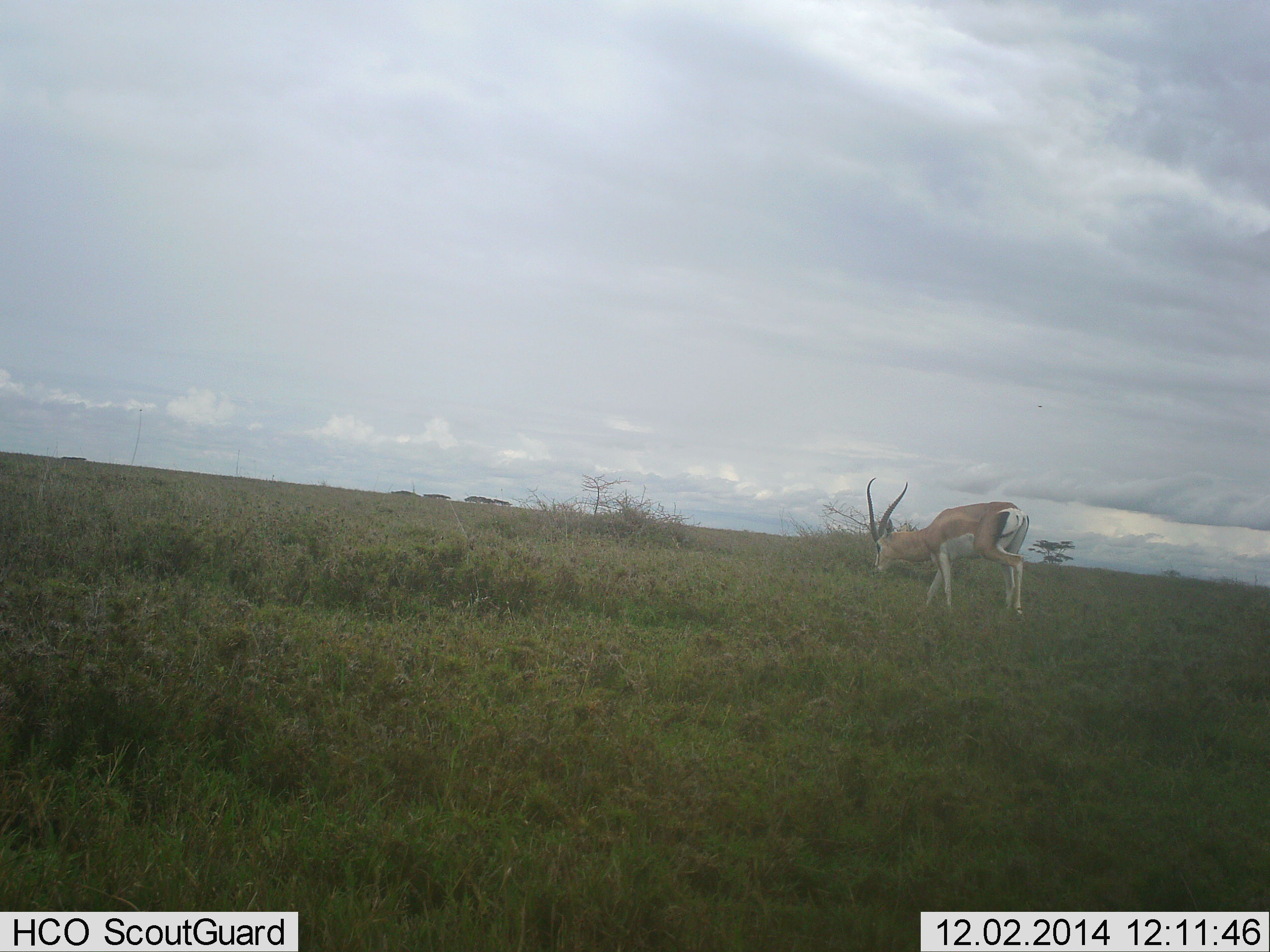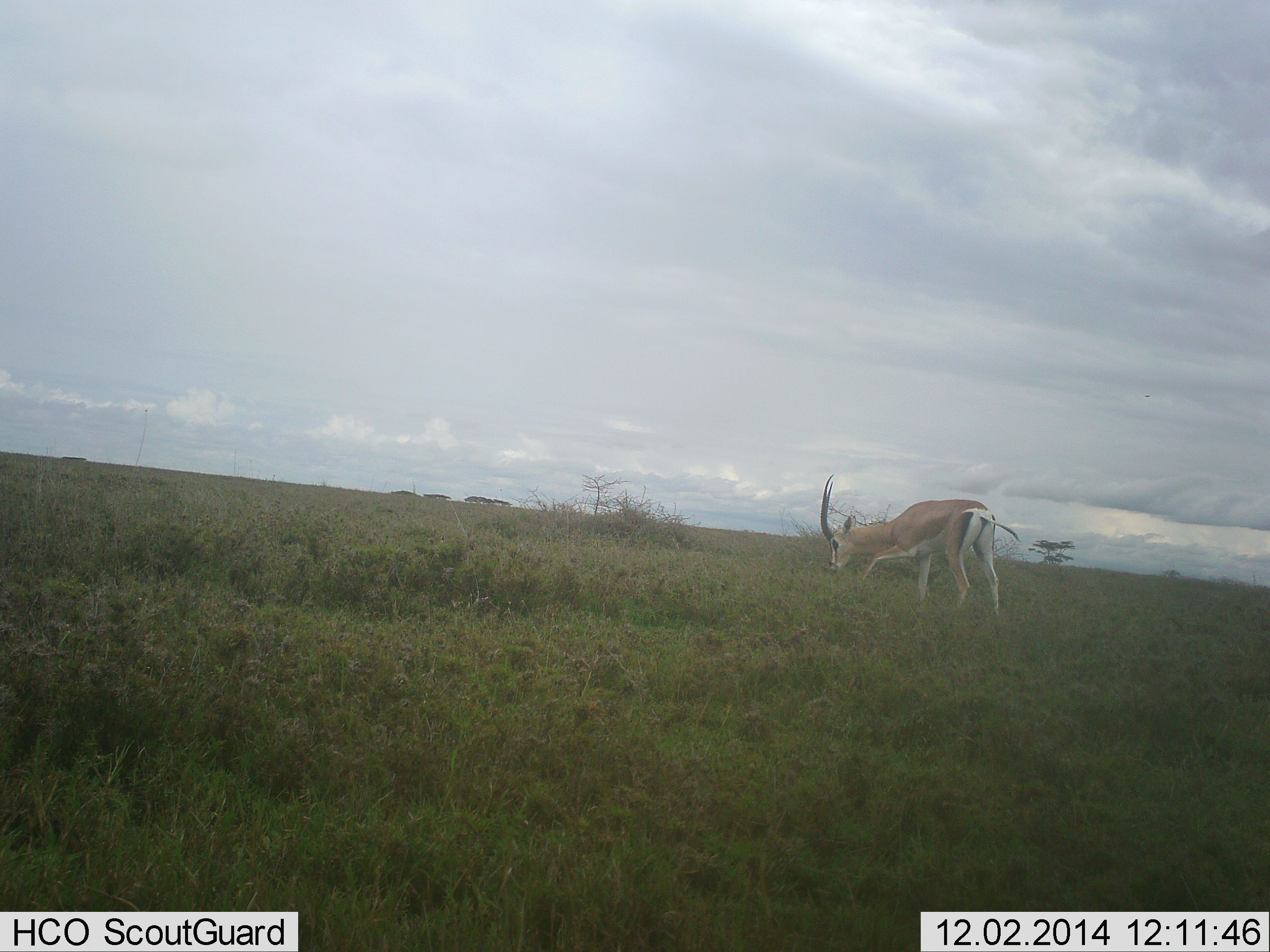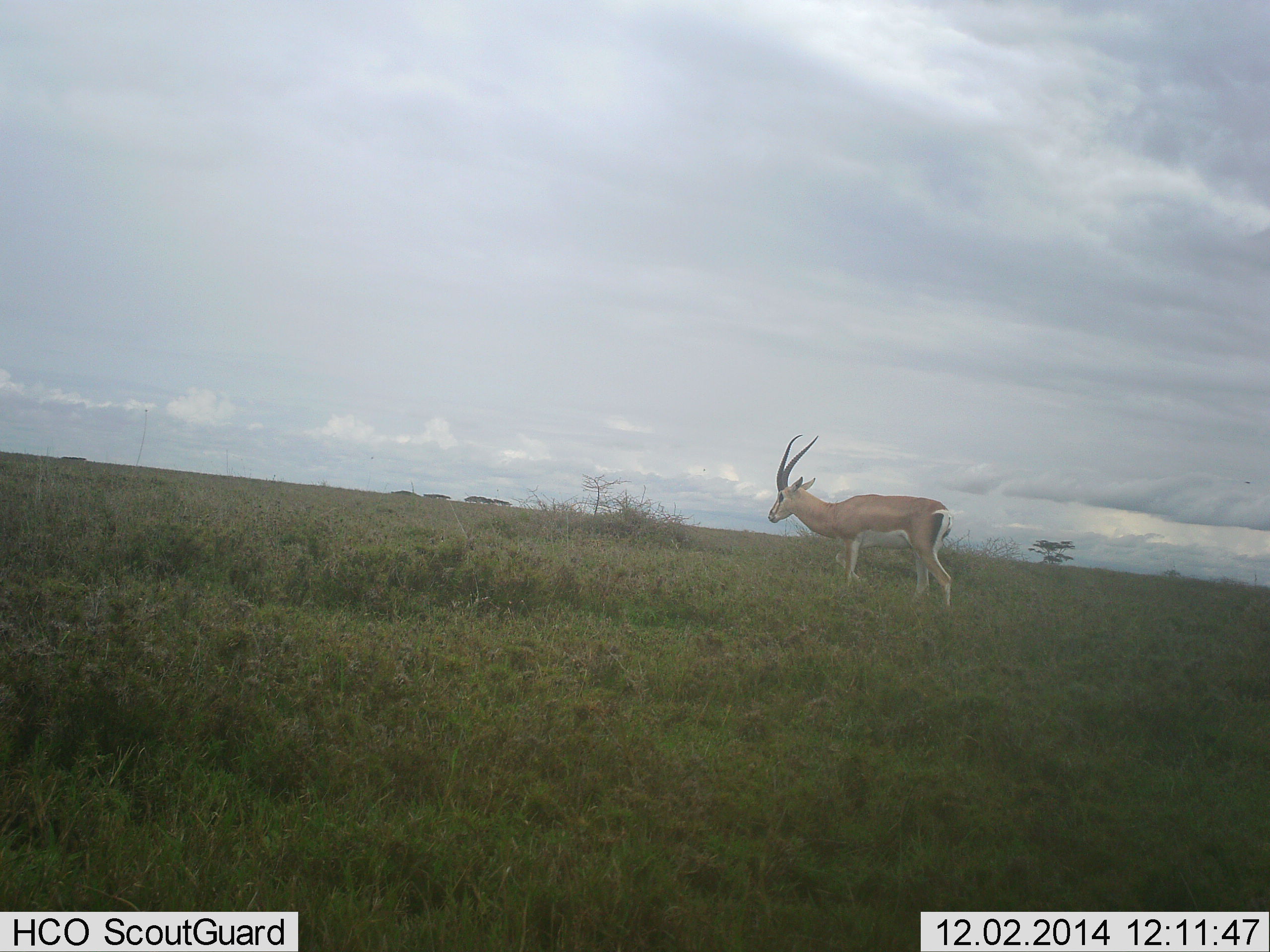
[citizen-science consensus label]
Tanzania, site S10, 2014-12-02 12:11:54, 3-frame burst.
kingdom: Animalia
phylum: Chordata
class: Mammalia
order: Artiodactyla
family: Bovidae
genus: Nanger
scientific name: Nanger granti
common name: grant's gazelle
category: gazellegrants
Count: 1.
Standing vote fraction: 10%.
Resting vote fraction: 0%.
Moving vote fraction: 40%.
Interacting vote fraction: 0%.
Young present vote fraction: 0%.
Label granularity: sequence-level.